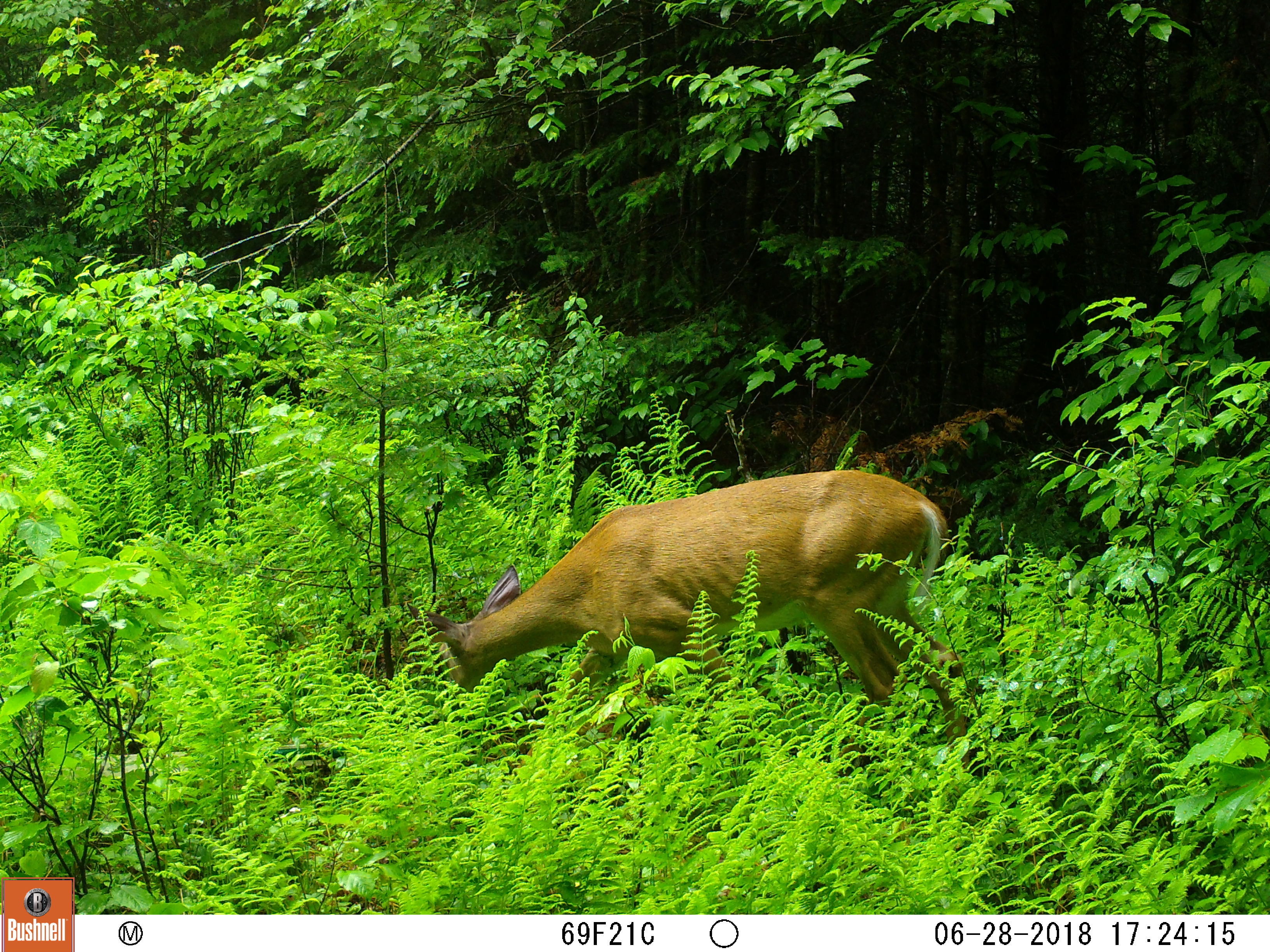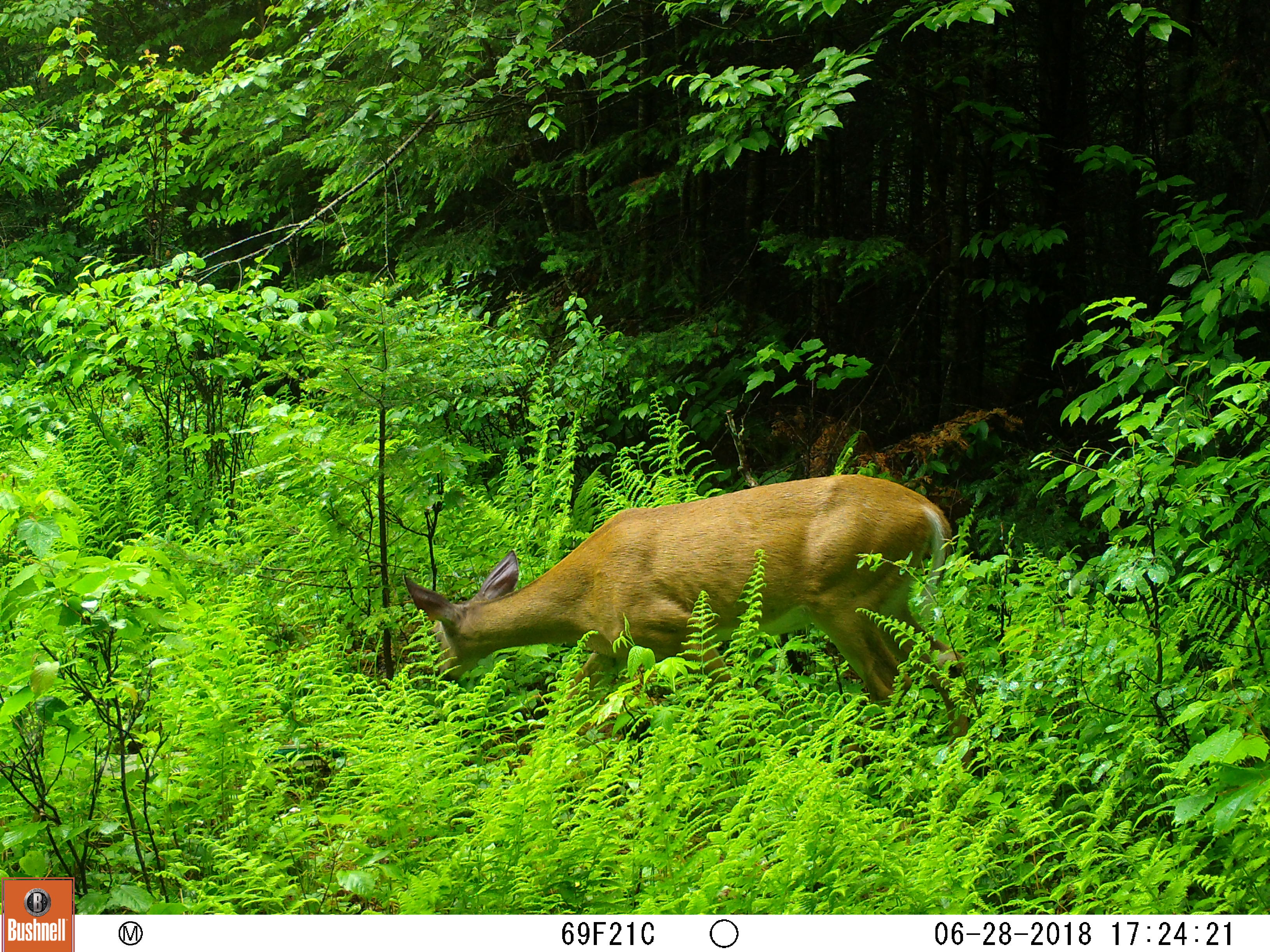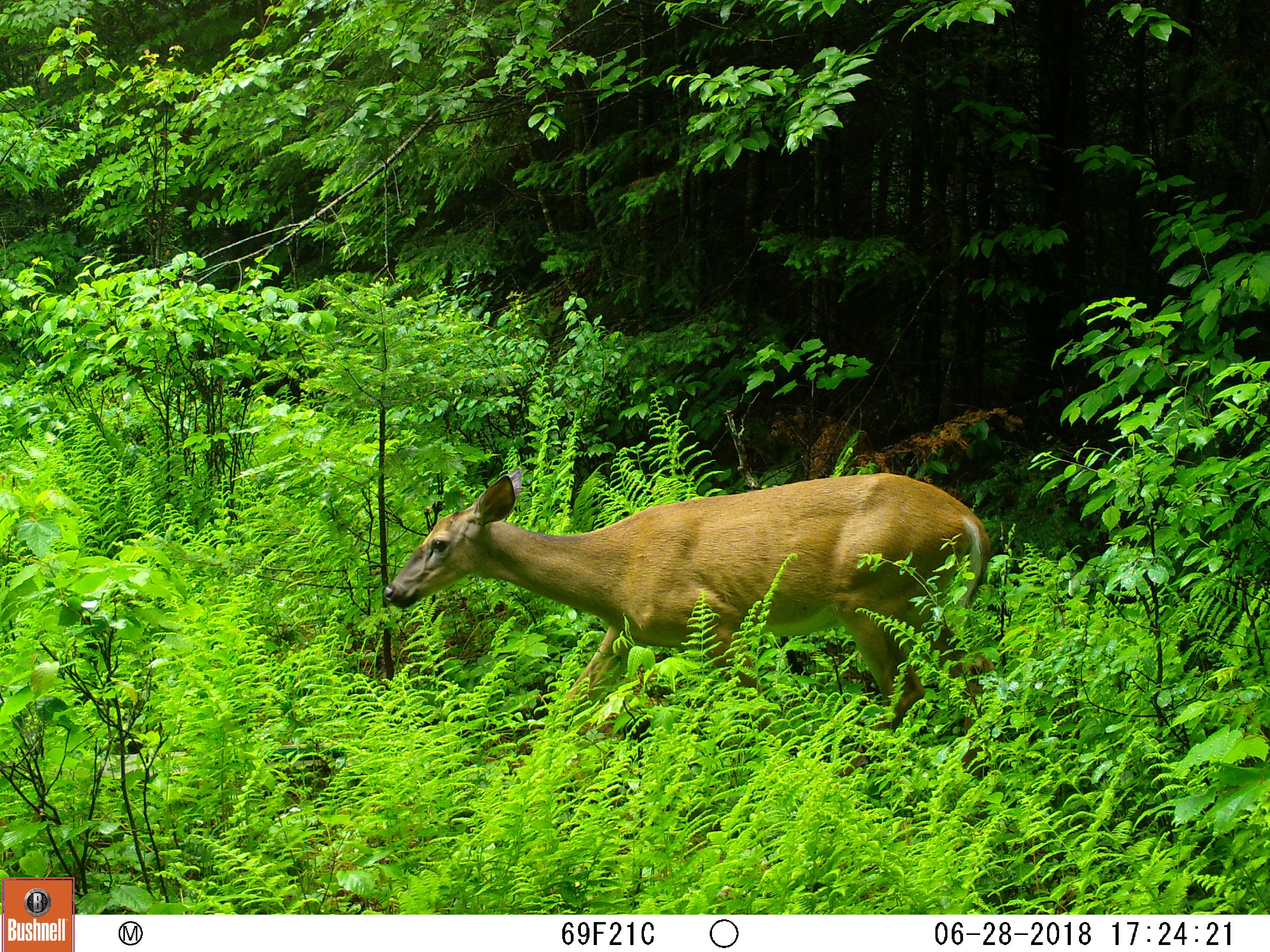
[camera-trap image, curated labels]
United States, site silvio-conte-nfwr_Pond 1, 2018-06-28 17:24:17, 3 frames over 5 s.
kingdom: Animalia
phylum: Chordata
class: Mammalia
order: Artiodactyla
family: Cervidae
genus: Odocoileus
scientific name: Odocoileus virginianus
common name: white-tailed deer